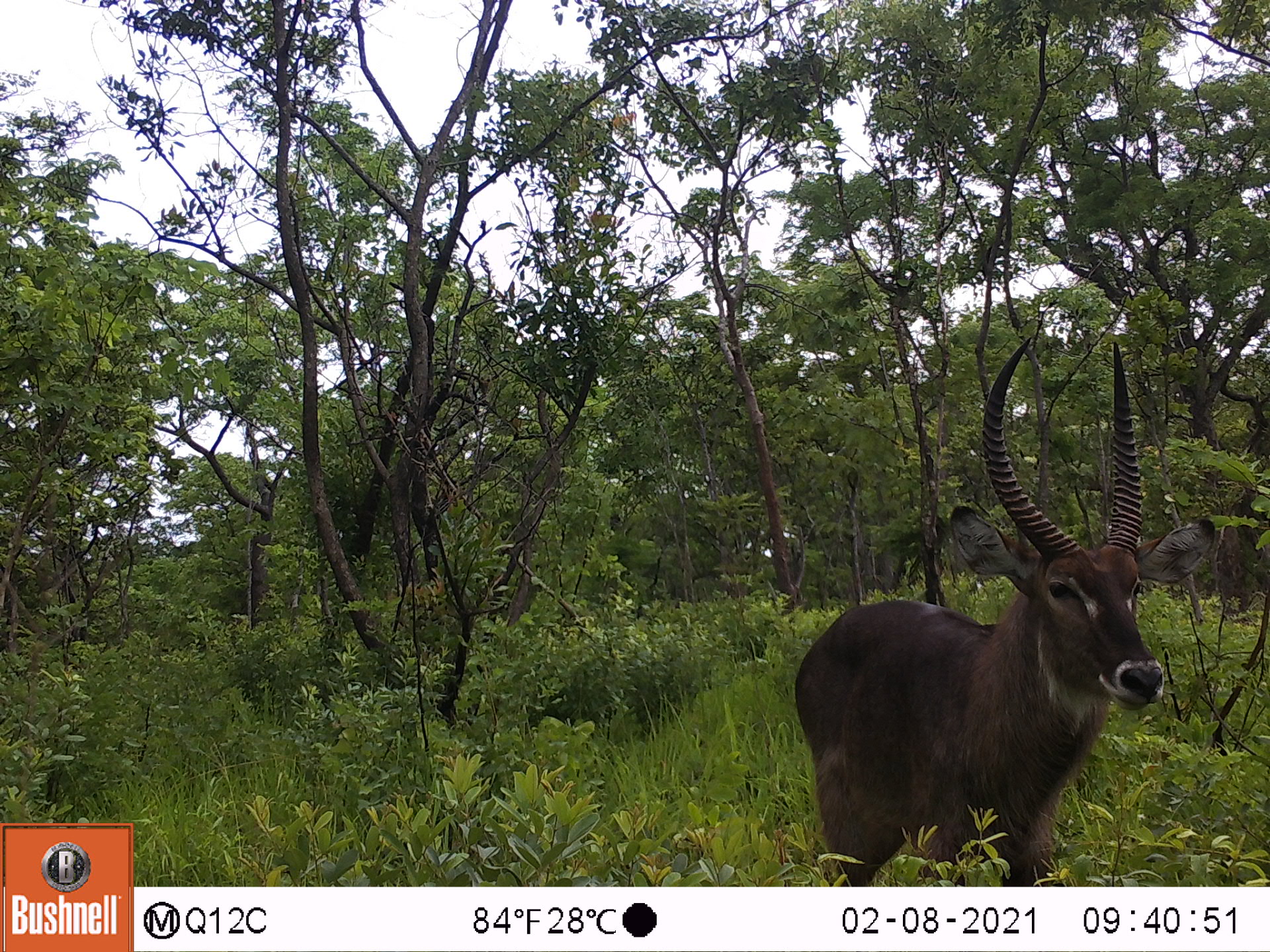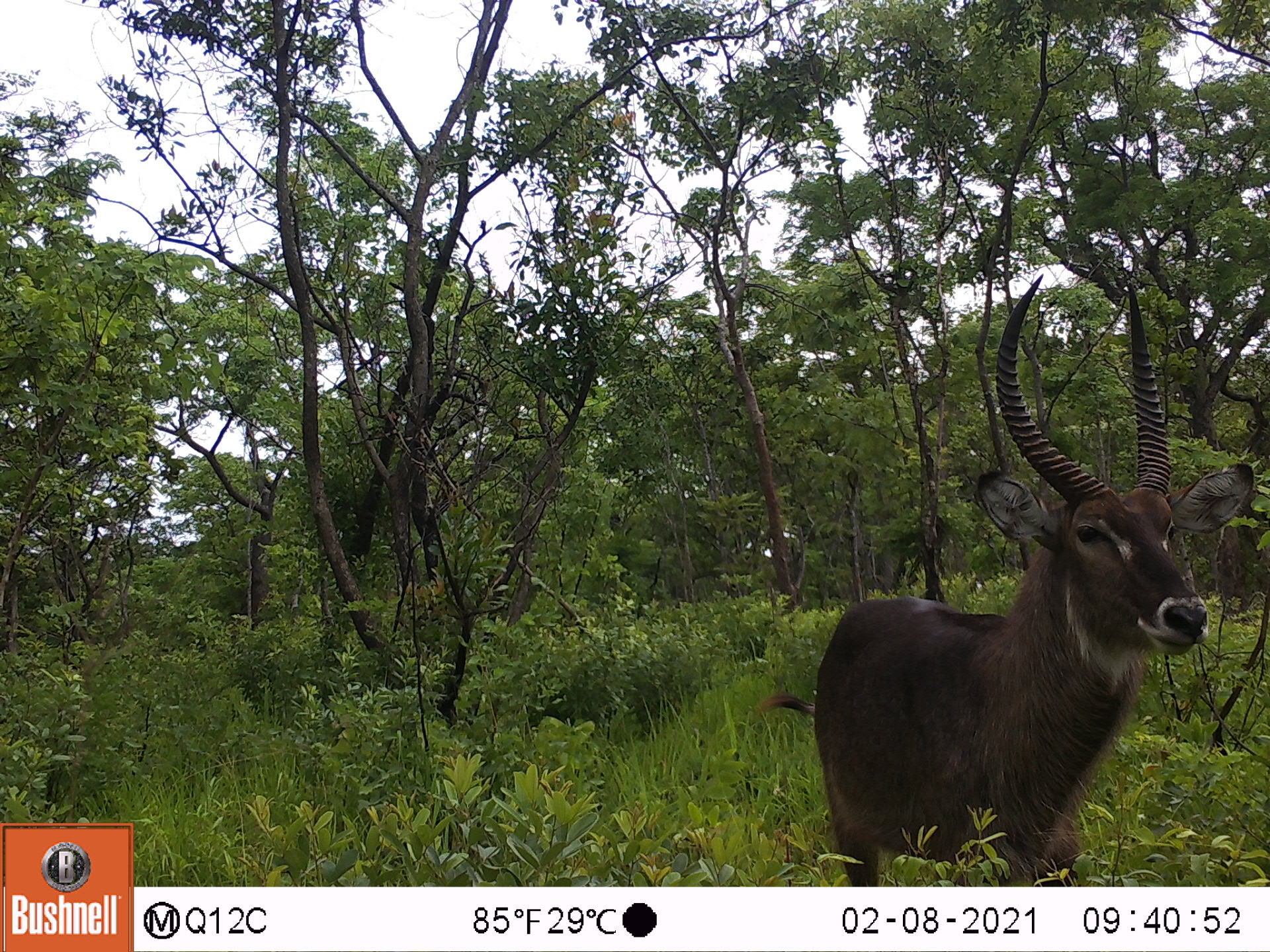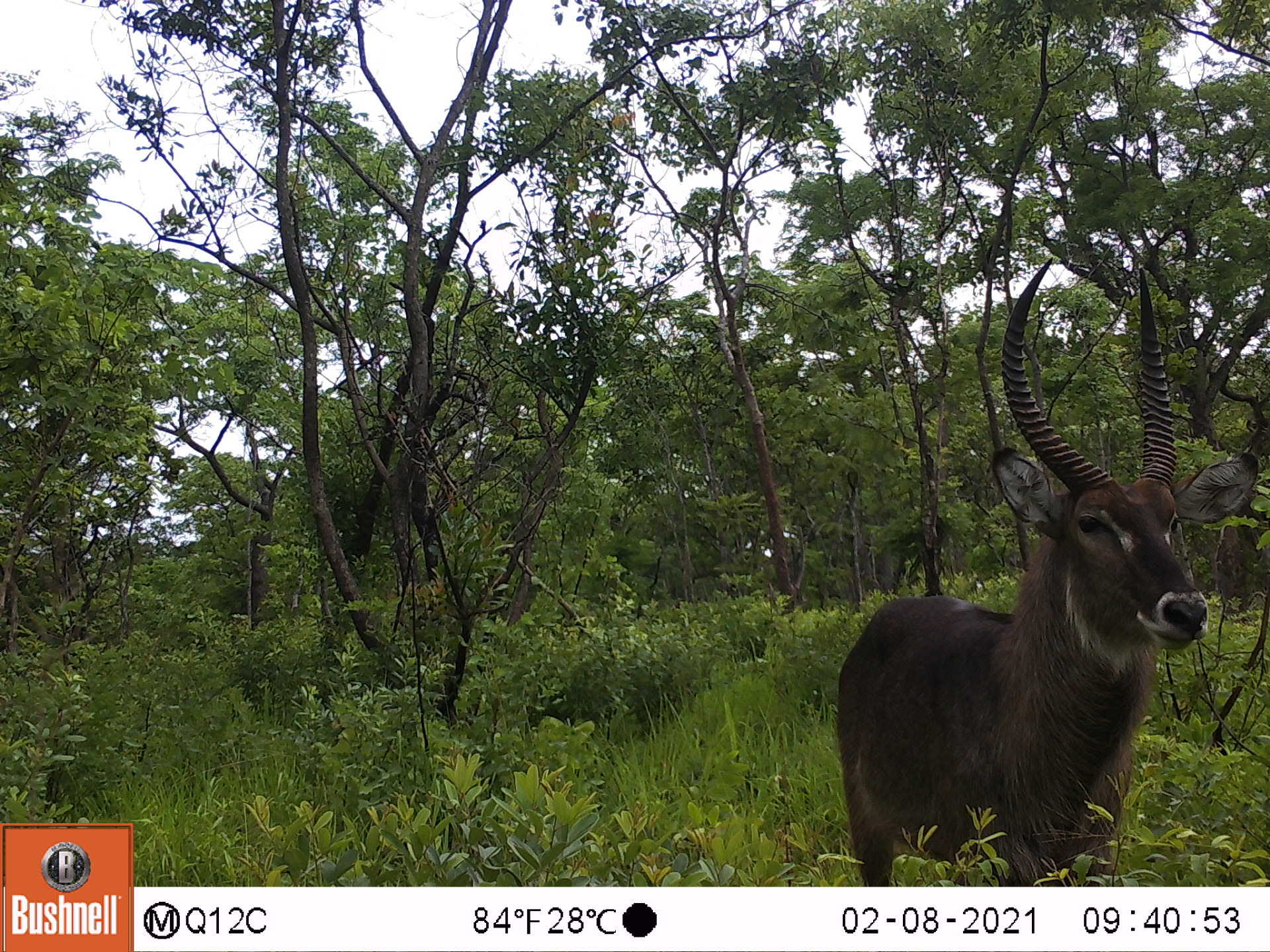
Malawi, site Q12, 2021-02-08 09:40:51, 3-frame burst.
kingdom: Animalia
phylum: Chordata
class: Mammalia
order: Artiodactyla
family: Bovidae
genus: Kobus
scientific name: Kobus ellipsiprymnus ellipsiprymnus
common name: common waterbuck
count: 1